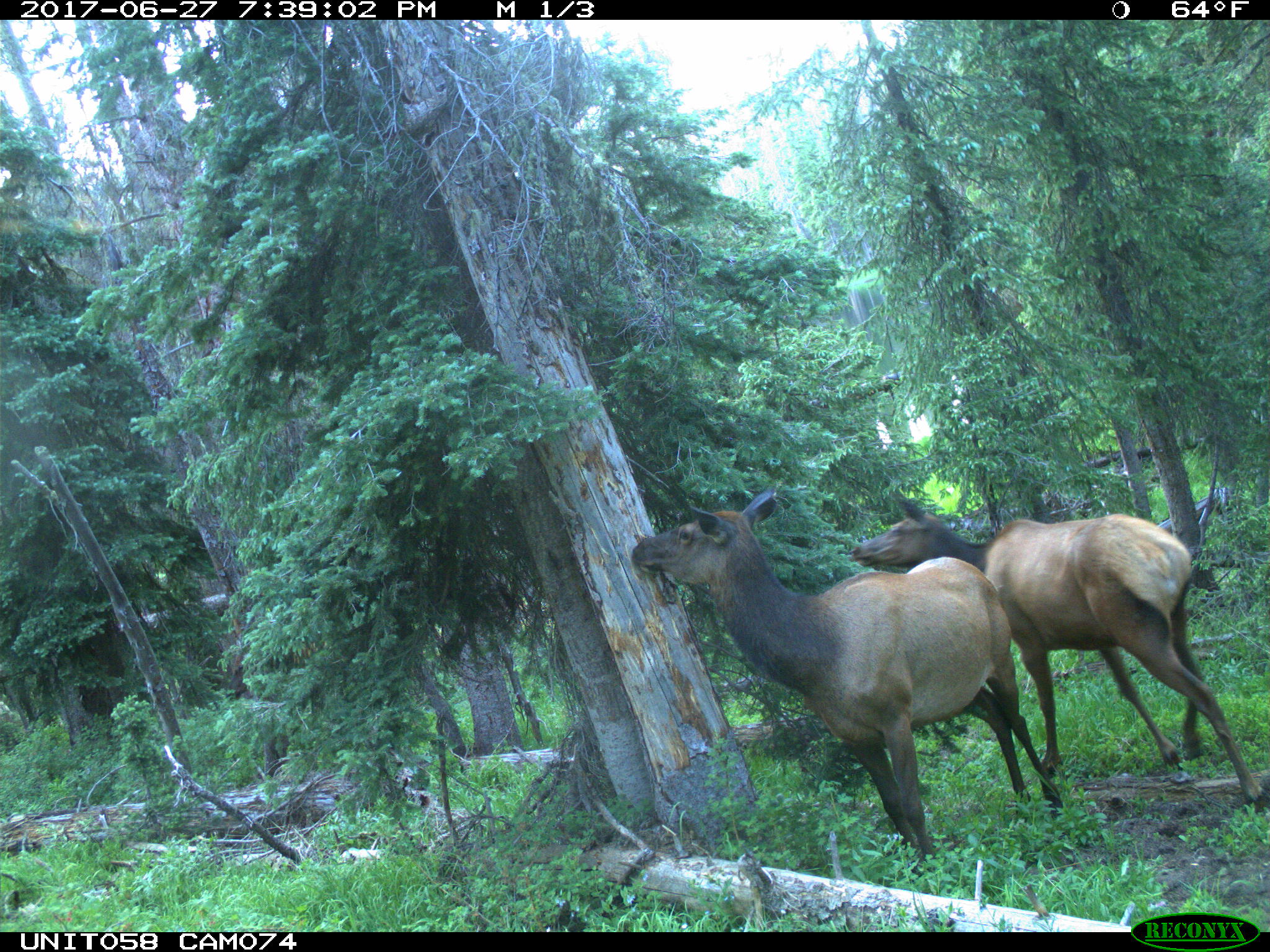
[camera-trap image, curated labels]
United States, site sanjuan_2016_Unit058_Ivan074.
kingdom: Animalia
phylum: Chordata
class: Mammalia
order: Artiodactyla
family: Cervidae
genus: Cervus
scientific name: Cervus elaphus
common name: red deer